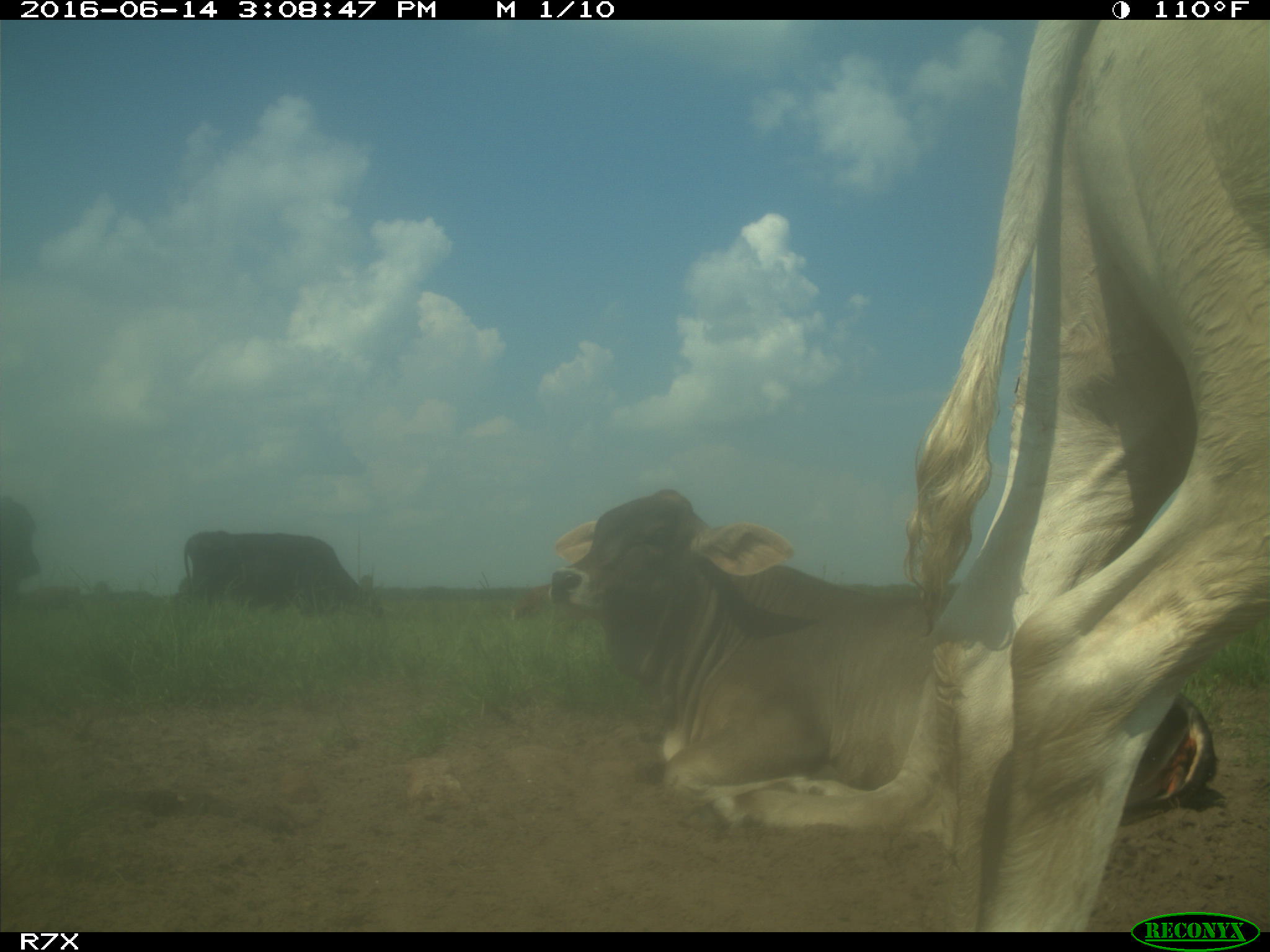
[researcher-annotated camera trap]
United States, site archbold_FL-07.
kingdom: Animalia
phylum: Chordata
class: Mammalia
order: Artiodactyla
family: Bovidae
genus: Bos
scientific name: Bos taurus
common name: domestic cow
Bos taurus (domestic cow).